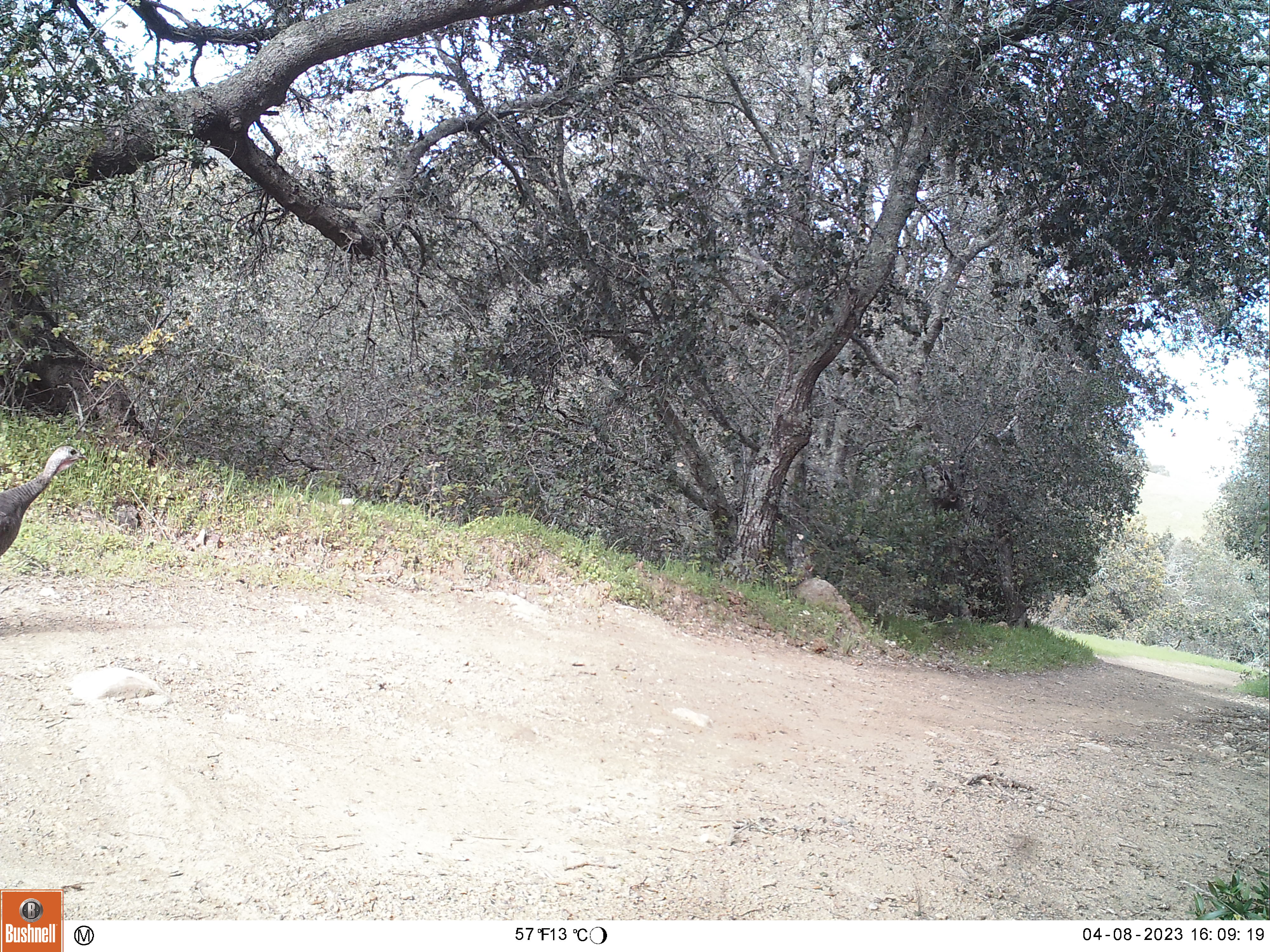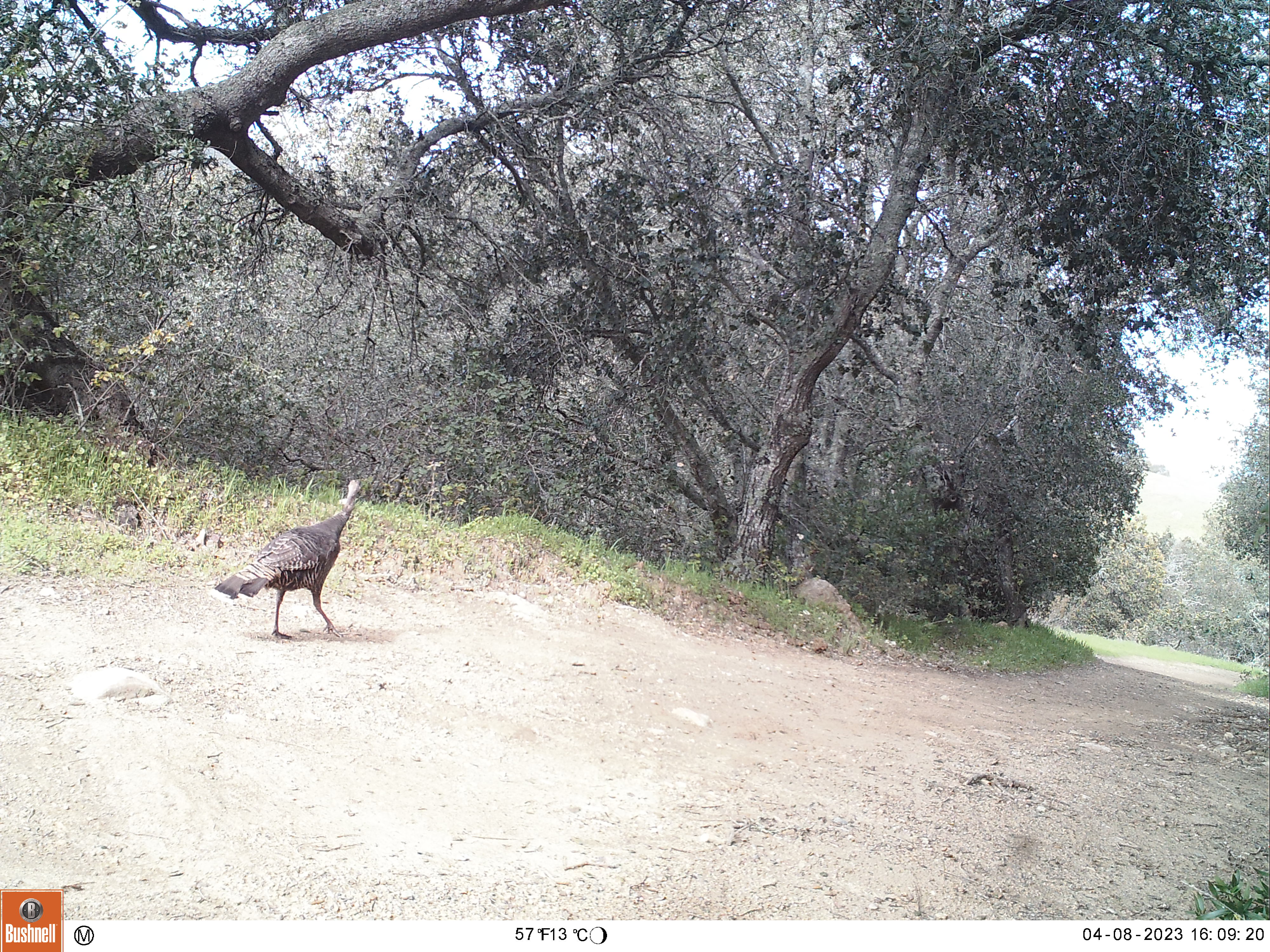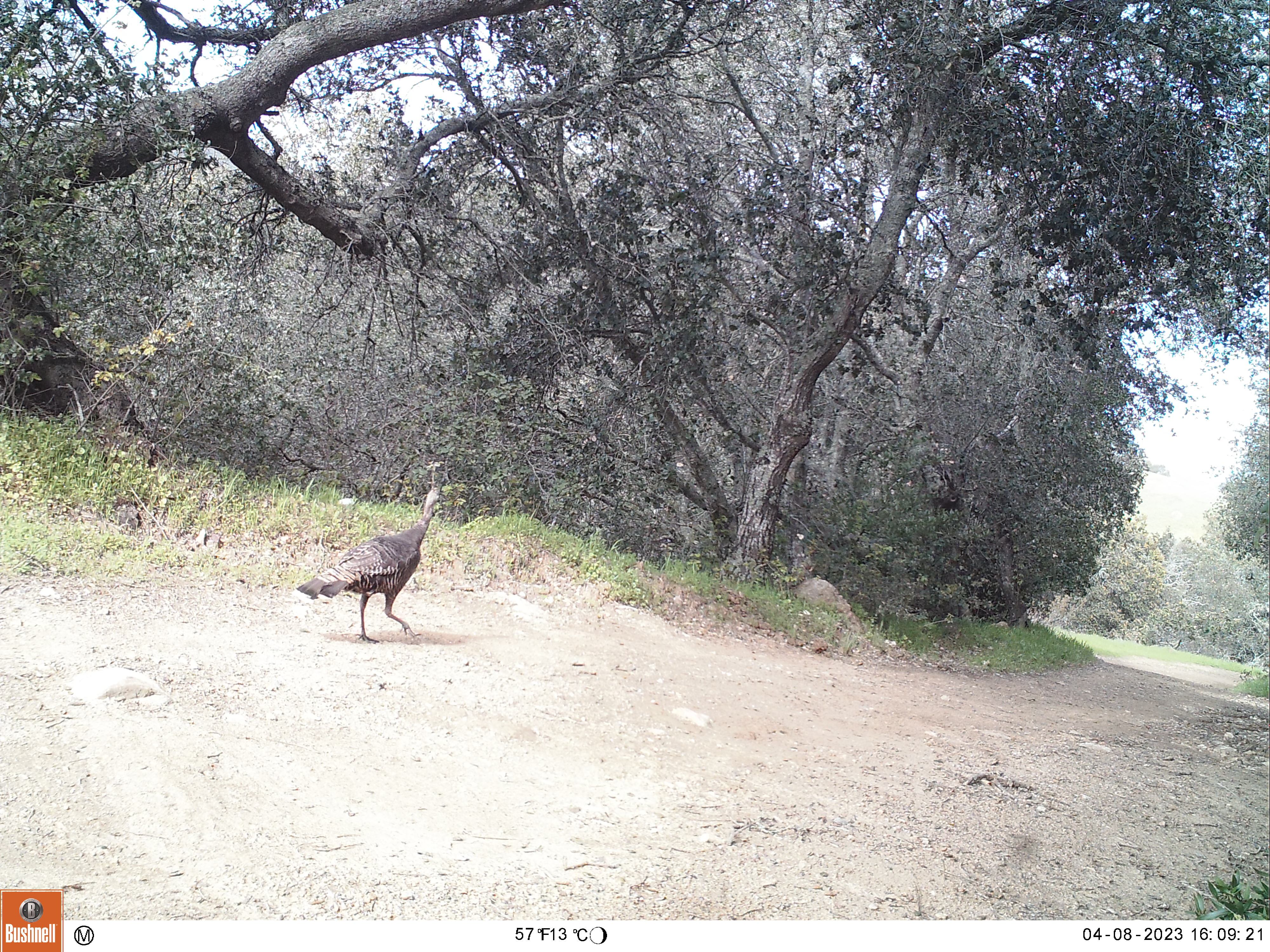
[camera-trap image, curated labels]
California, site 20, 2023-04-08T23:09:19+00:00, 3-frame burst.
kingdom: Animalia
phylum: Chordata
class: Aves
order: Galliformes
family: Phasianidae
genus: Meleagris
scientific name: Meleagris gallopavo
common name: turkey